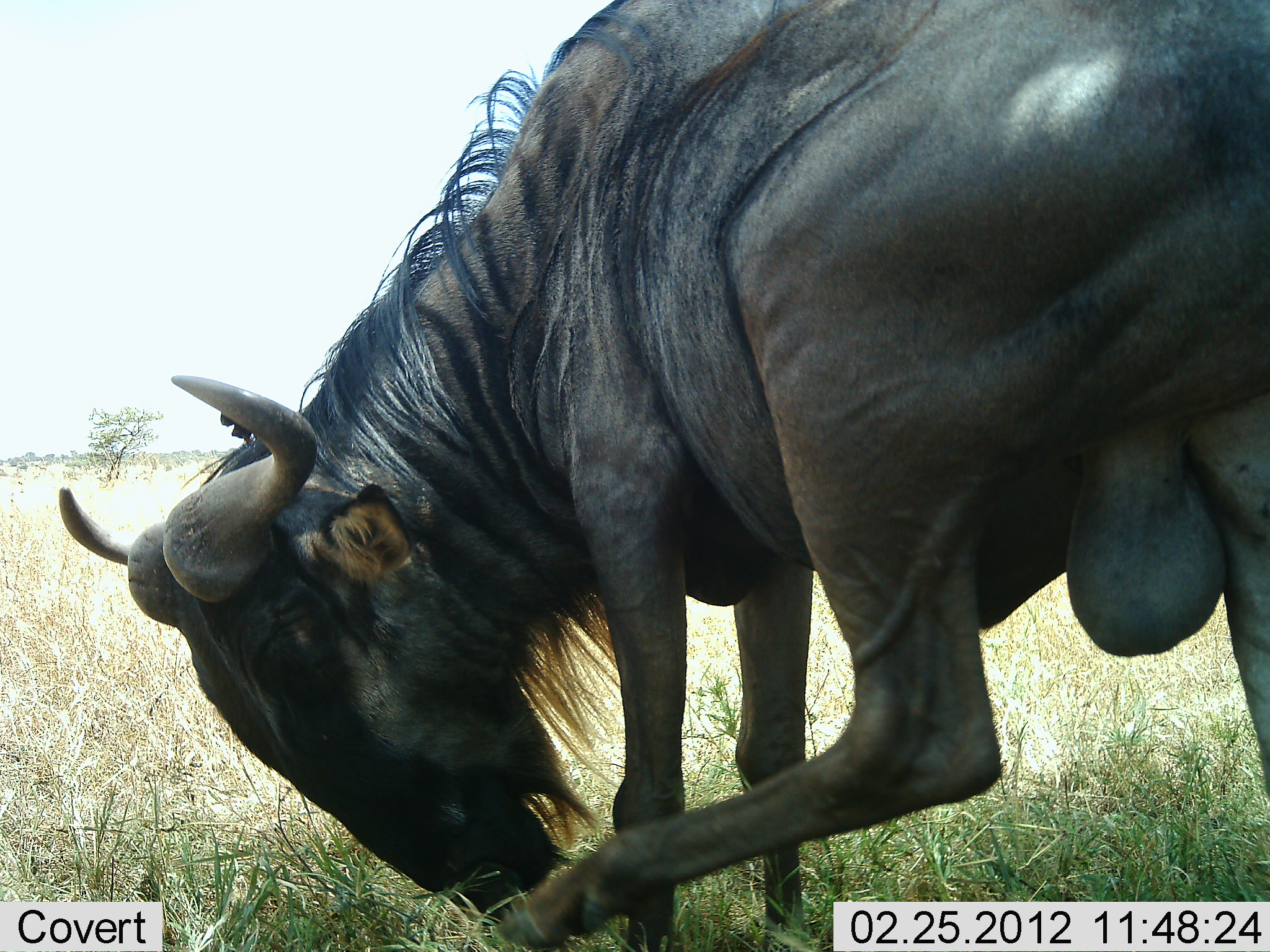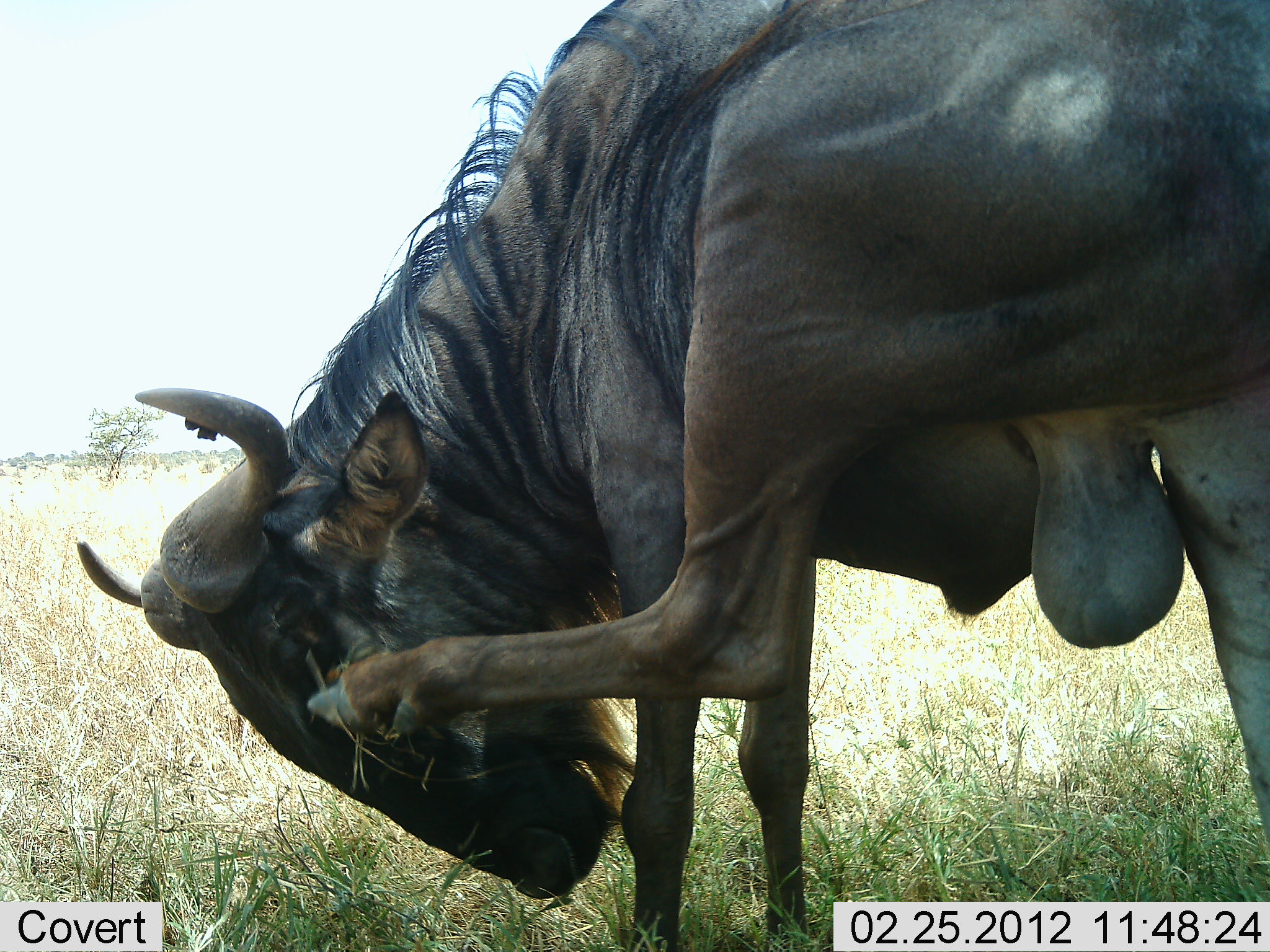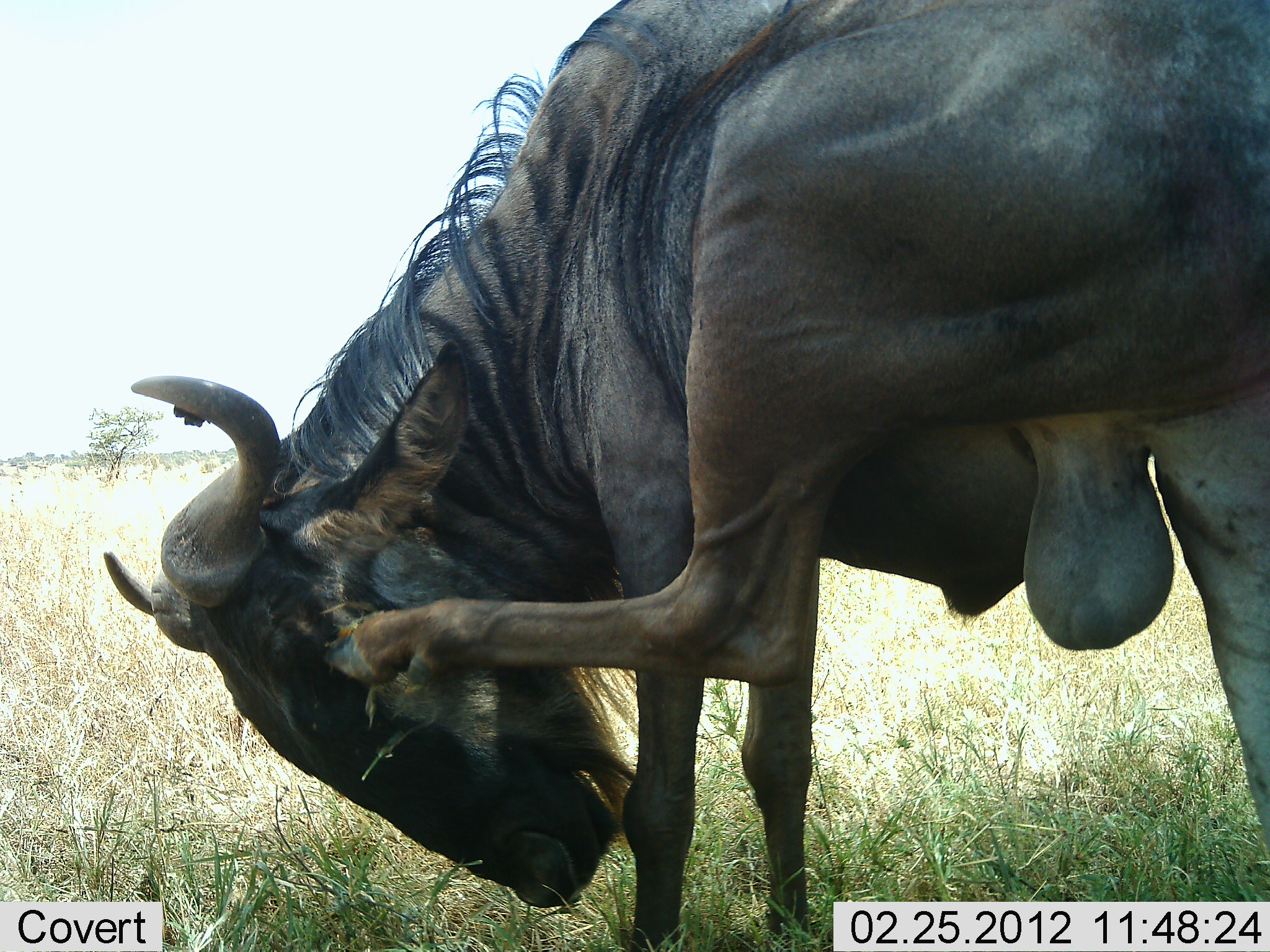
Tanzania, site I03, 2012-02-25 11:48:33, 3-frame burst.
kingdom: Animalia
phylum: Chordata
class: Mammalia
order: Artiodactyla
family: Bovidae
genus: Connochaetes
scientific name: Connochaetes taurinus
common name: blue wildebeest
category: wildebeest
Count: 1.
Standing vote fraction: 83%.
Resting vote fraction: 0%.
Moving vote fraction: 17%.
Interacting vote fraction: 11%.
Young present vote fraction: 0%.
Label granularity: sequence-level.